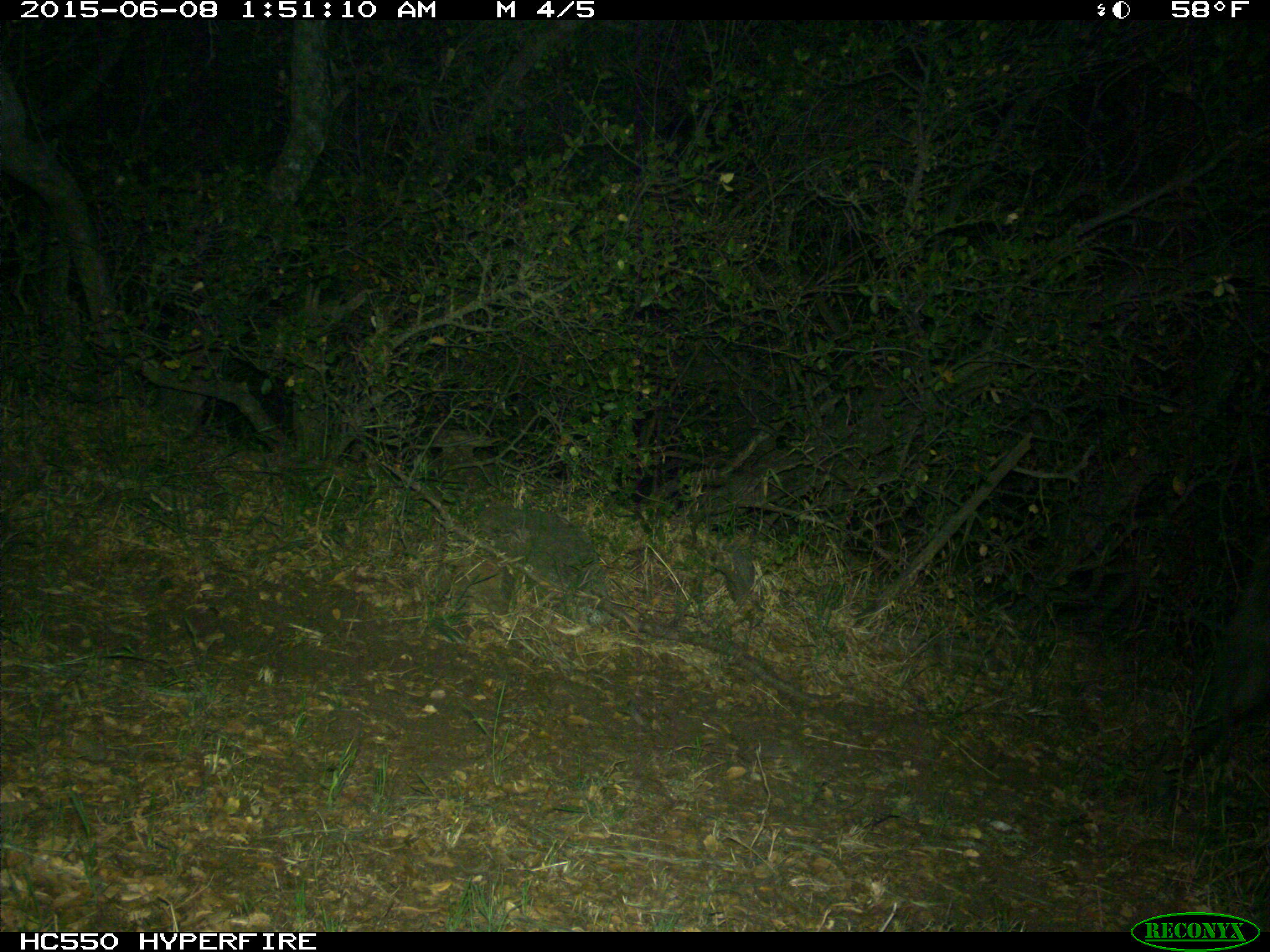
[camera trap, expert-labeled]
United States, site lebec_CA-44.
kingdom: Animalia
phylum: Chordata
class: Mammalia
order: Artiodactyla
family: Suidae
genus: Sus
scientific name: Sus scrofa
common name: wild boar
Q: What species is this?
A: Sus scrofa (wild boar).